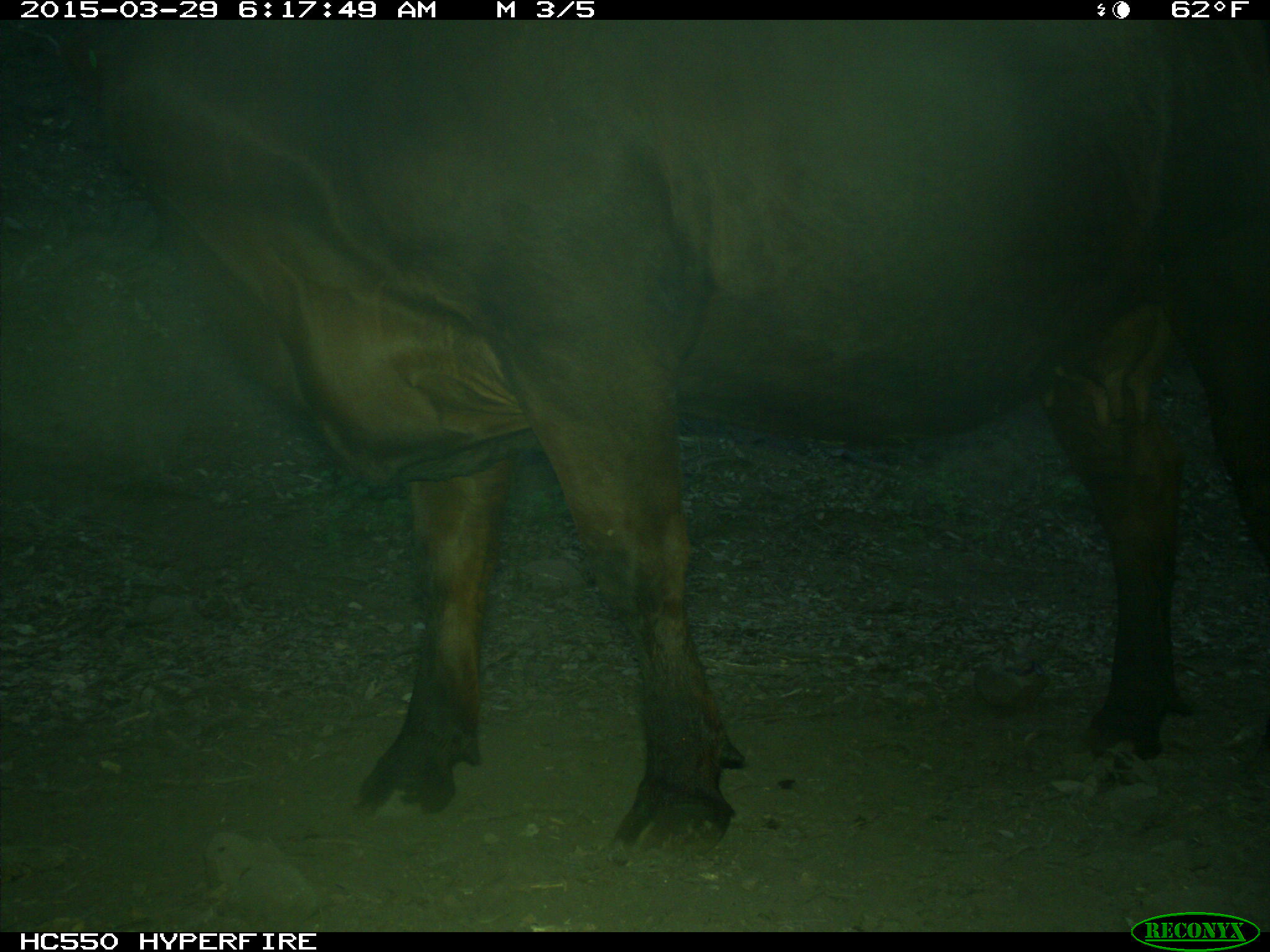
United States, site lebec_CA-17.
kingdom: Animalia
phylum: Chordata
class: Mammalia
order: Artiodactyla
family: Bovidae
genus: Bos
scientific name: Bos taurus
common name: domestic cow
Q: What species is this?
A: Bos taurus (domestic cow).